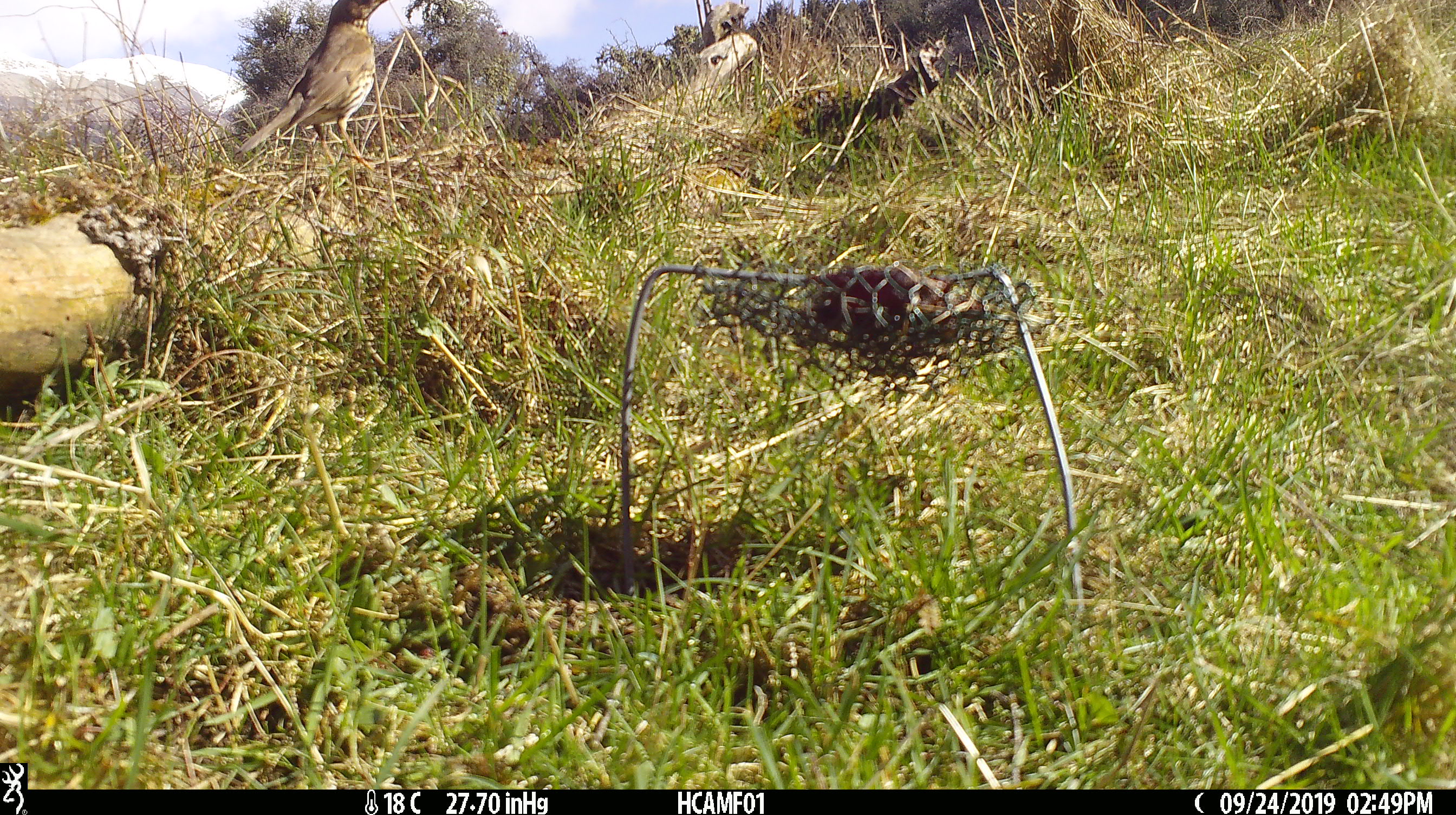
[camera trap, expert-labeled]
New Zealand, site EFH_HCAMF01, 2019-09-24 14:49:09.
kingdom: Animalia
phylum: Chordata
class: Aves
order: Passeriformes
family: Turdidae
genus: Turdus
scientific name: Turdus philomelos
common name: song thrush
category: thrush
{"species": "thrush (song thrush) (Turdus philomelos)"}